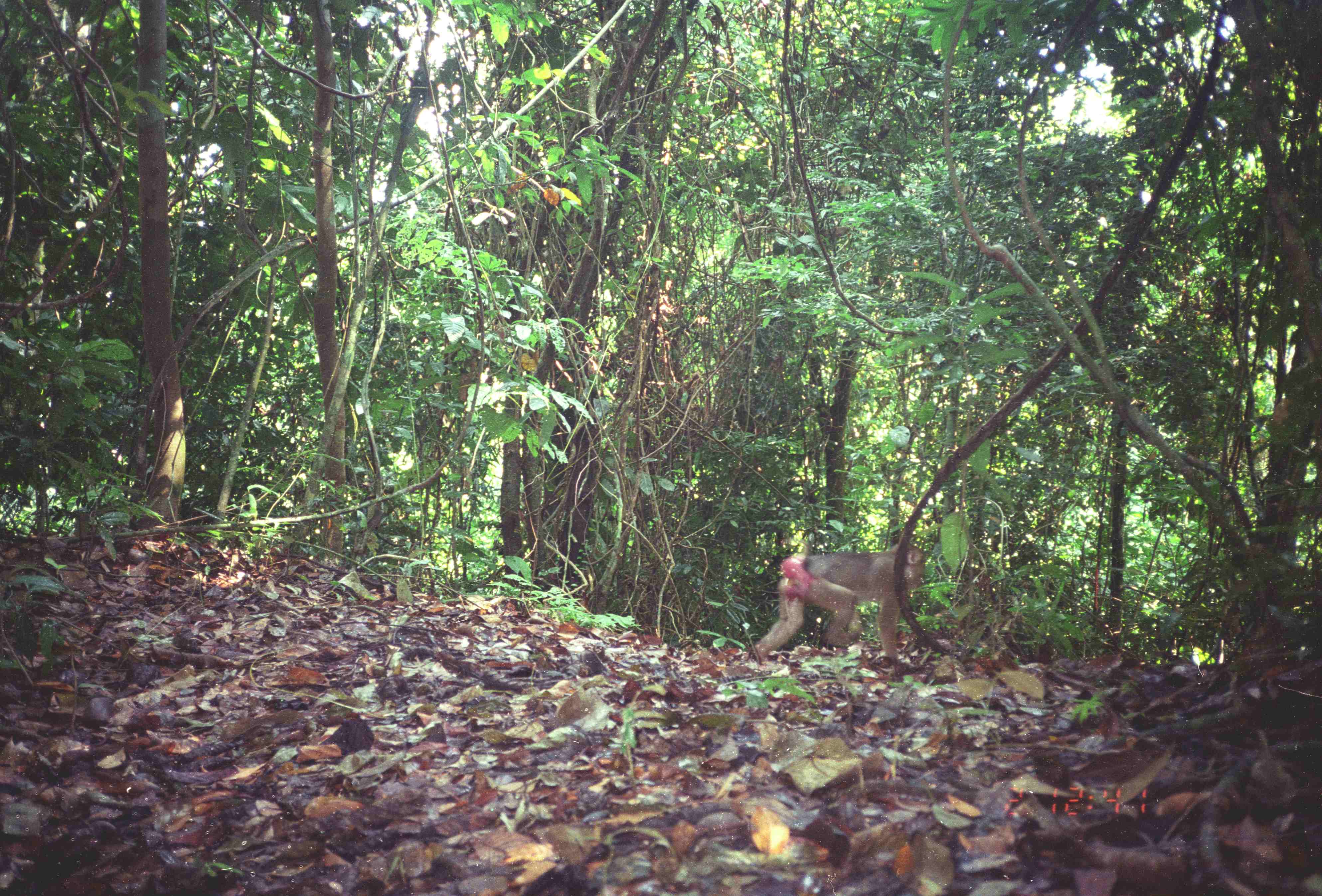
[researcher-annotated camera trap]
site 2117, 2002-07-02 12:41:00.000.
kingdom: Animalia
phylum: Chordata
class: Mammalia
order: Primates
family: Cercopithecidae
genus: Macaca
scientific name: Macaca nemestrina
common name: southern pig-tailed macaque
Macaca nemestrina (southern pig-tailed macaque), count 1.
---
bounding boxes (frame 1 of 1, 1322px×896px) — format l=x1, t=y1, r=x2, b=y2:
macaca nemestrina: l=752, t=540, r=926, b=673